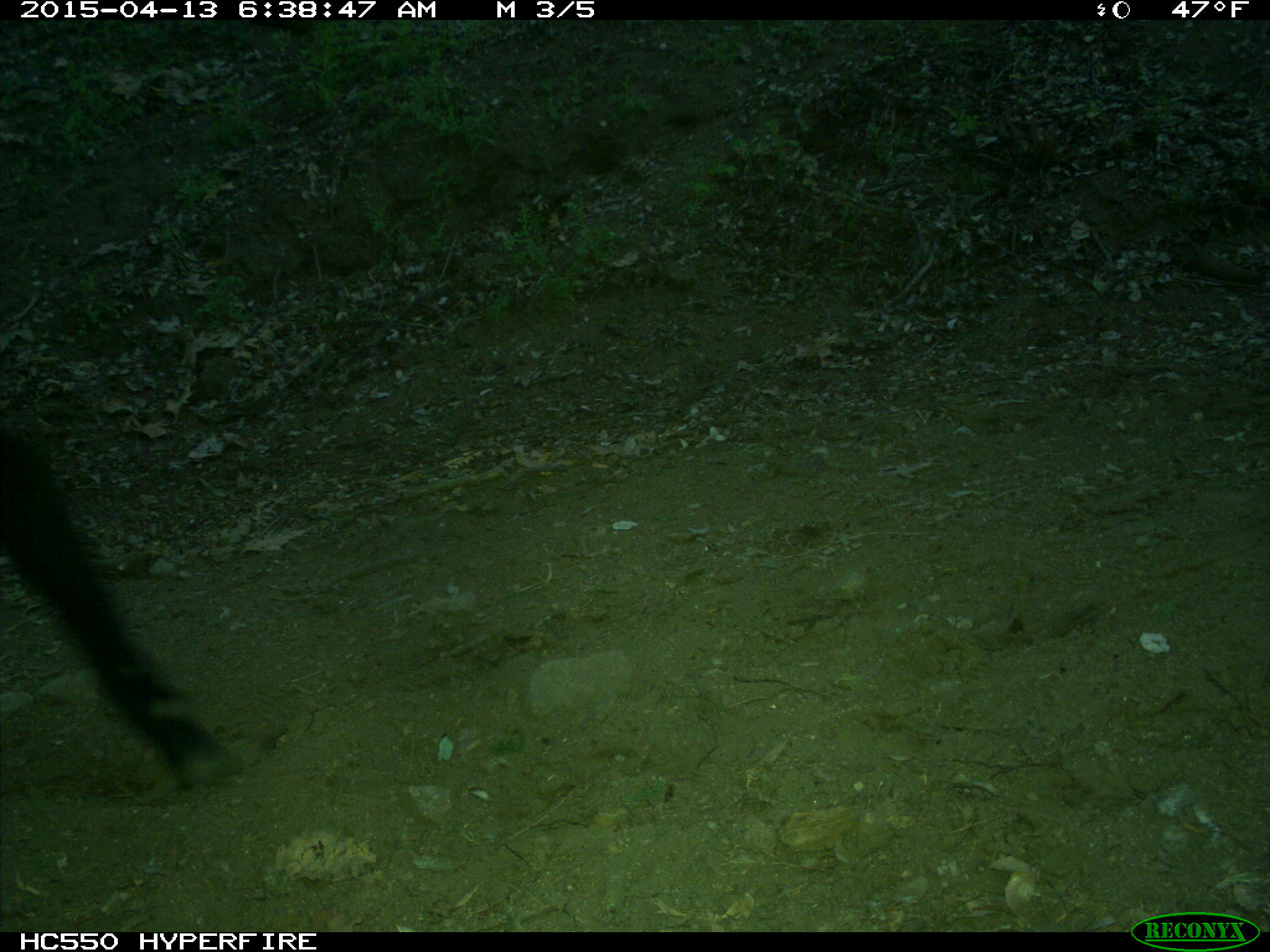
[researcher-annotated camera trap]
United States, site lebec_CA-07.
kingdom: Animalia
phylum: Chordata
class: Mammalia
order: Artiodactyla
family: Bovidae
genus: Bos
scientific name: Bos taurus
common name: domestic cow